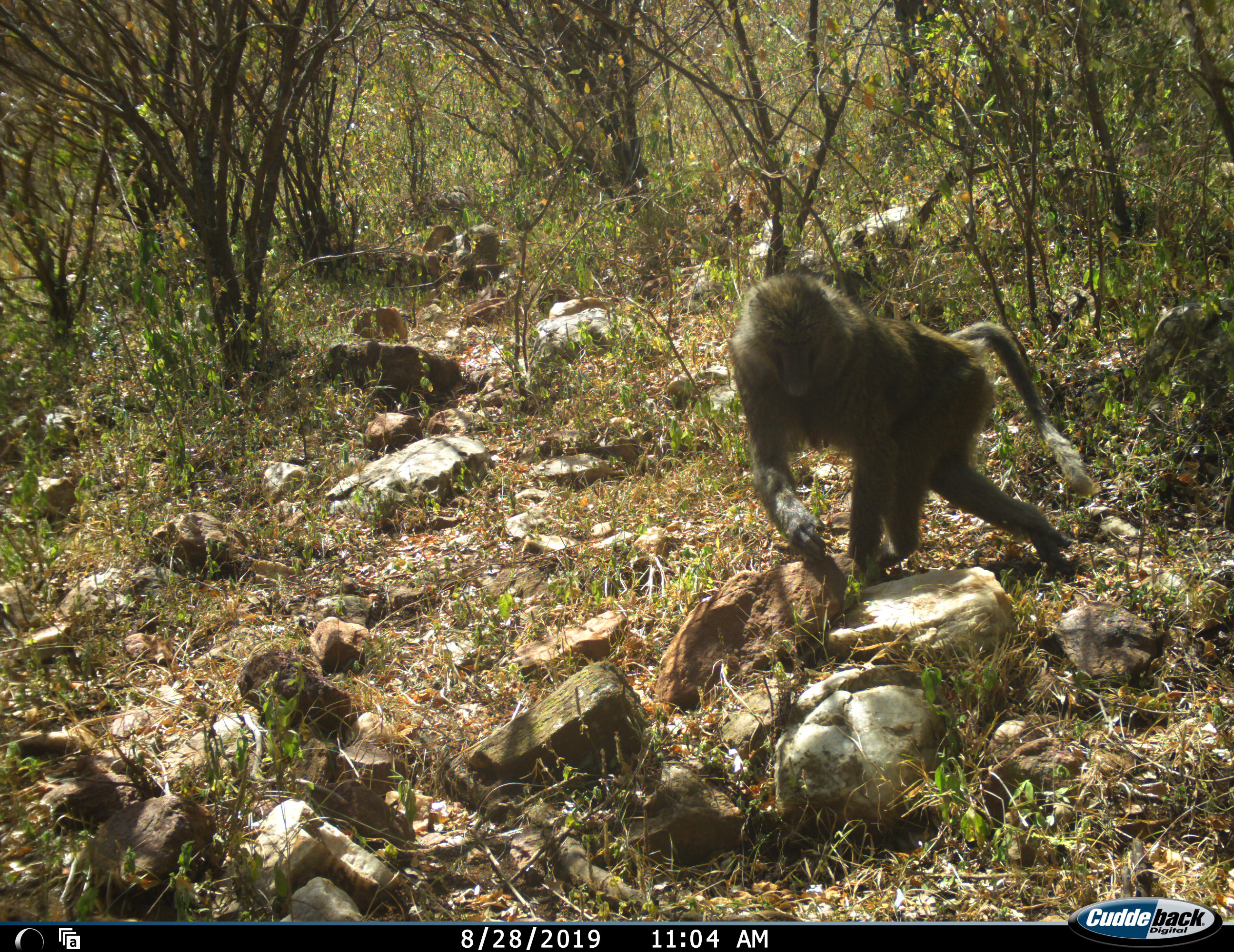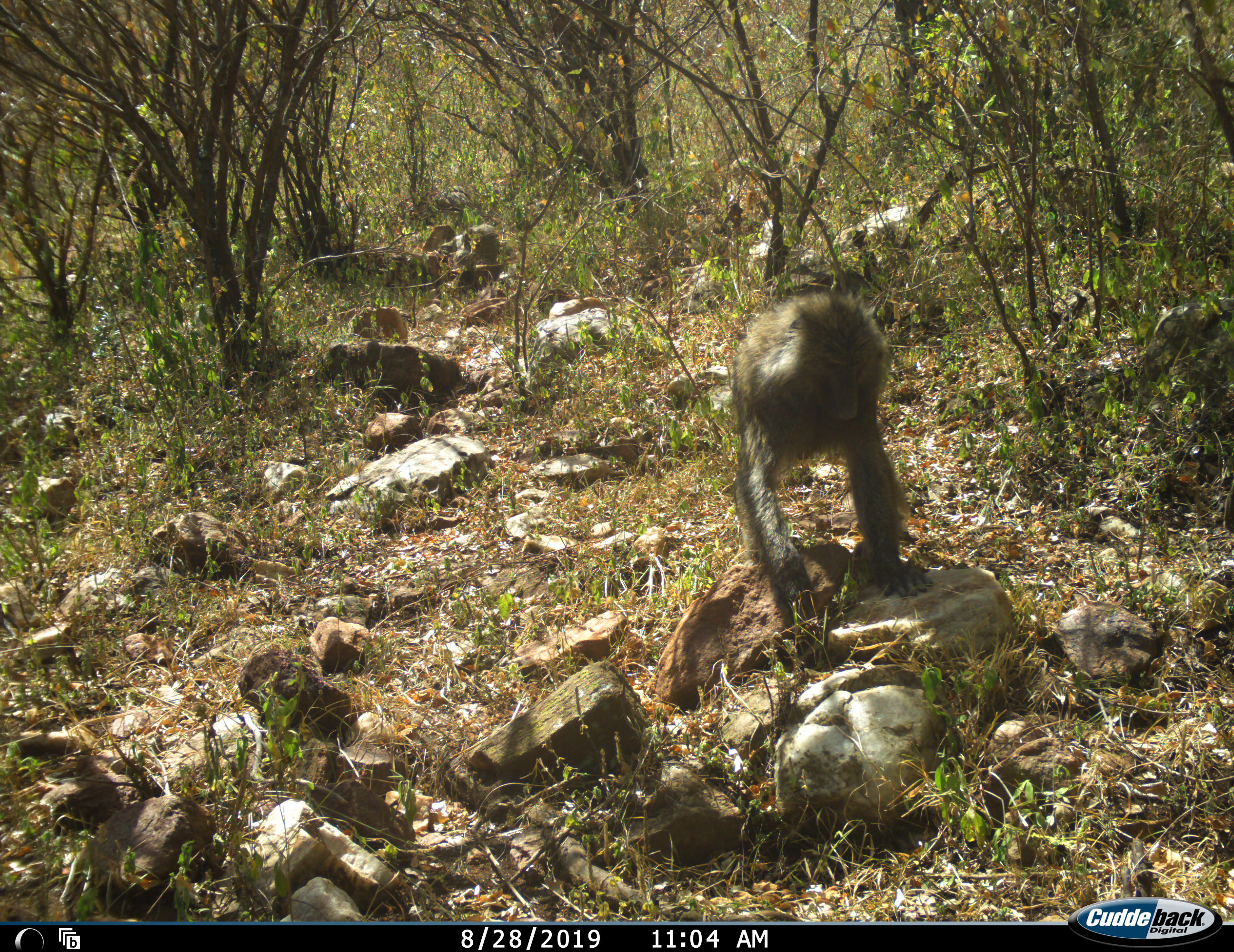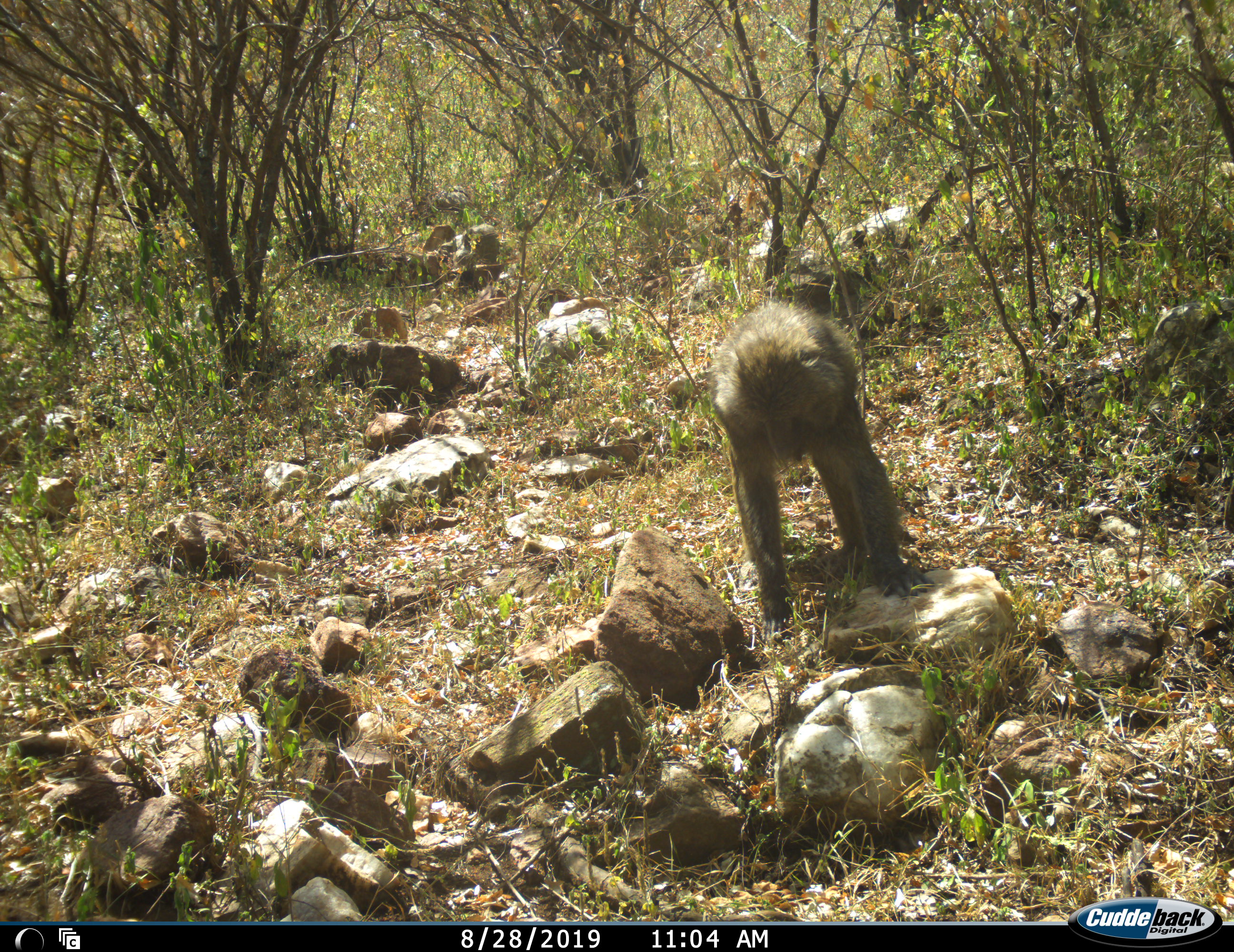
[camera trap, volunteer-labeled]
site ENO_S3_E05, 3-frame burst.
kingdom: Animalia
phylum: Chordata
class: Mammalia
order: Primates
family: Cercopithecidae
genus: Papio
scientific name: Papio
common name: baboon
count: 1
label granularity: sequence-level